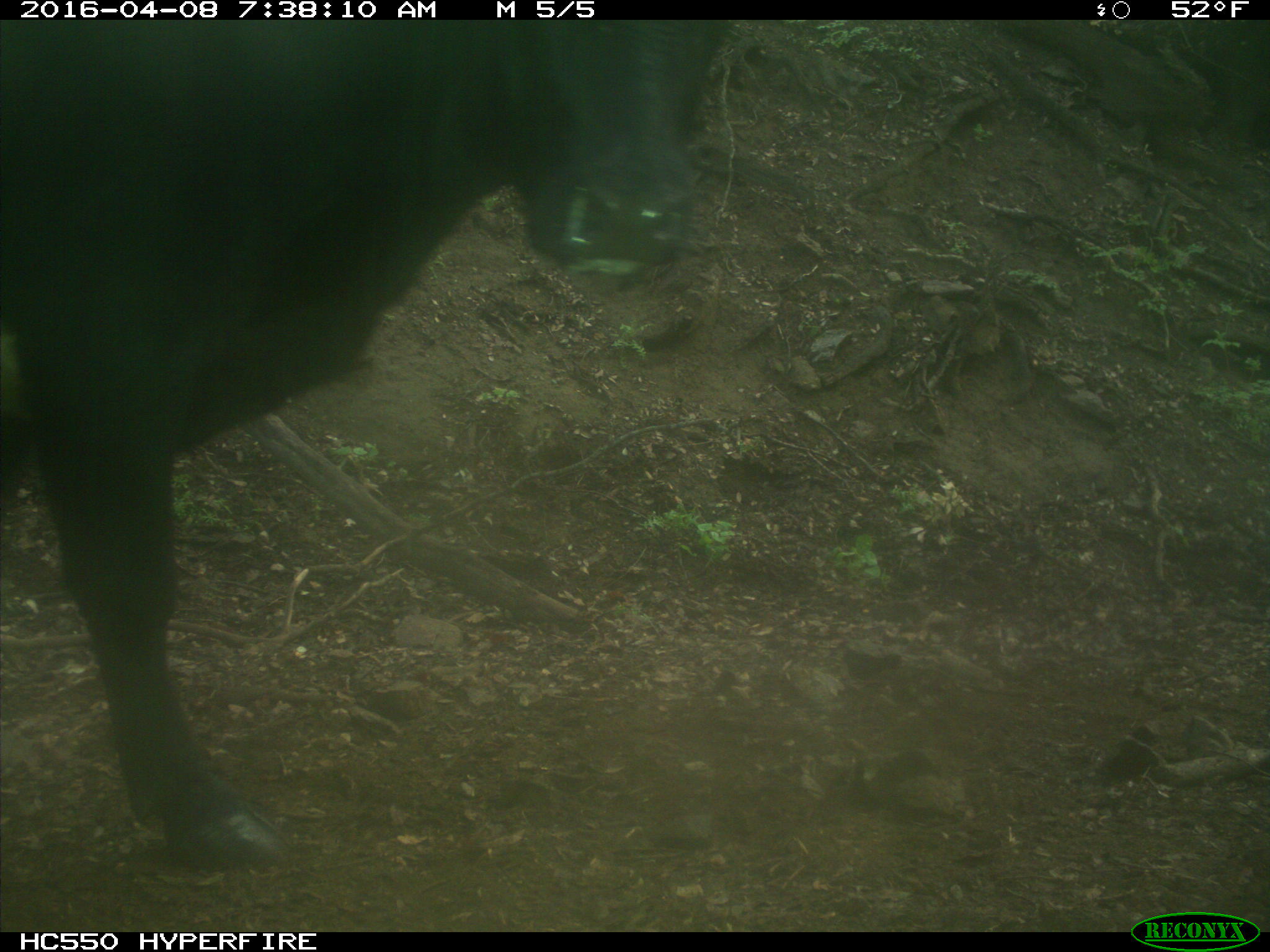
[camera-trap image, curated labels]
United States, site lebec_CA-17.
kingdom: Animalia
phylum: Chordata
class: Mammalia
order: Artiodactyla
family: Bovidae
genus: Bos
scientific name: Bos taurus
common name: domestic cow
Bos taurus (domestic cow).